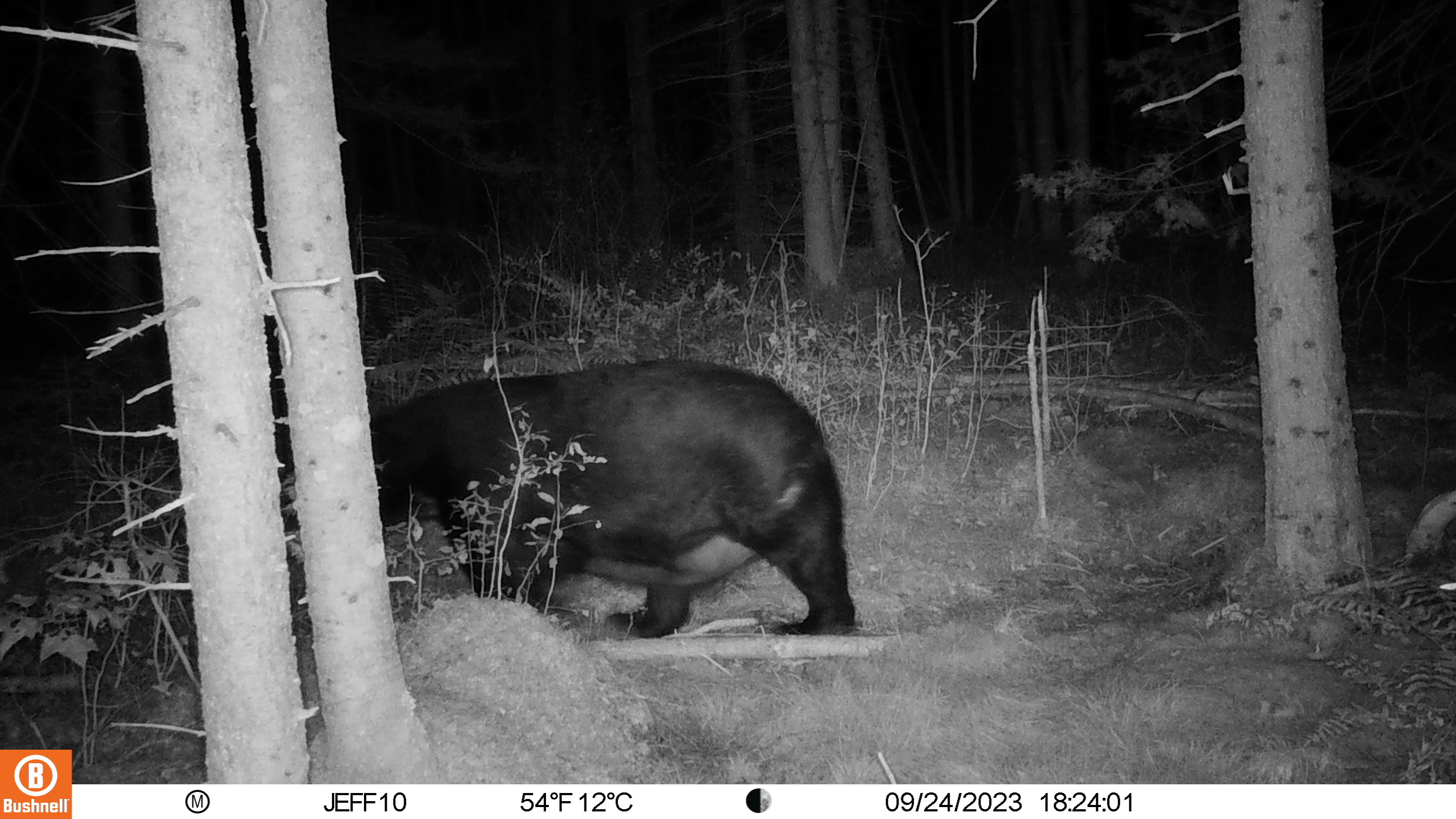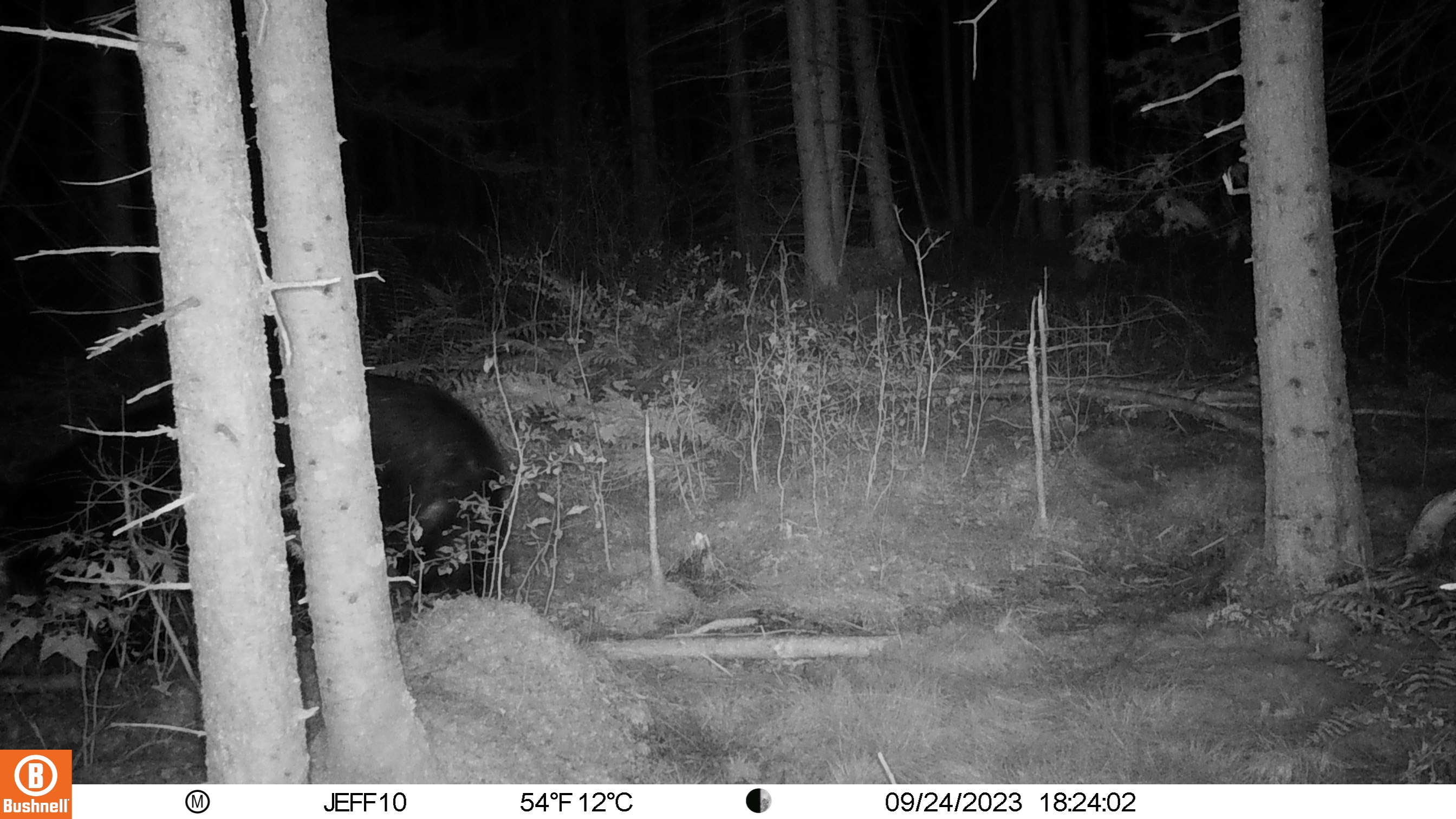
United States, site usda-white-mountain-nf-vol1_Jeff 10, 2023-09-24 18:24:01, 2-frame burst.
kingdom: Animalia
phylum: Chordata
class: Mammalia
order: Carnivora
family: Ursidae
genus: Ursus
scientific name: Ursus americanus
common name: black bear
Black bear (Ursus americanus).